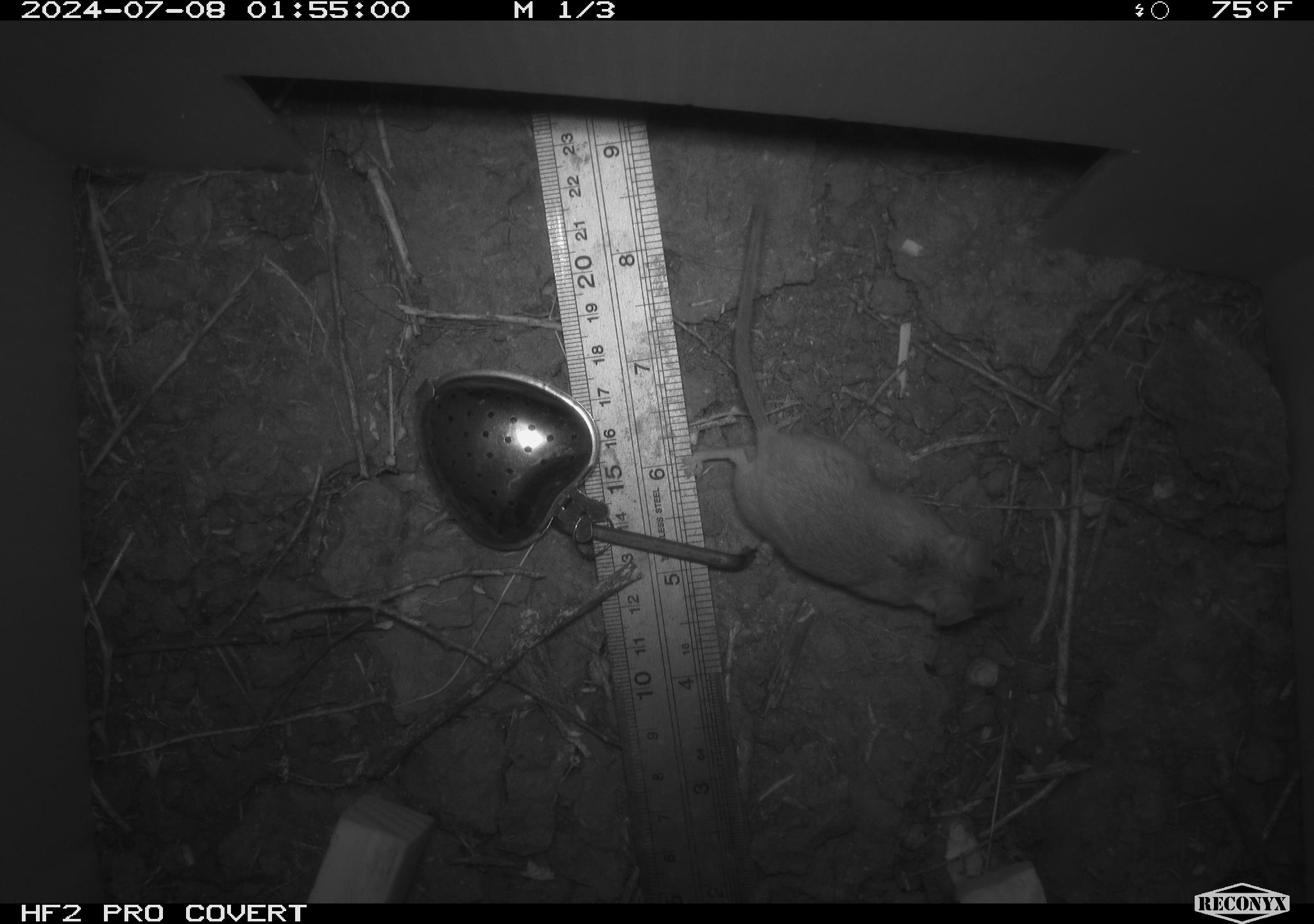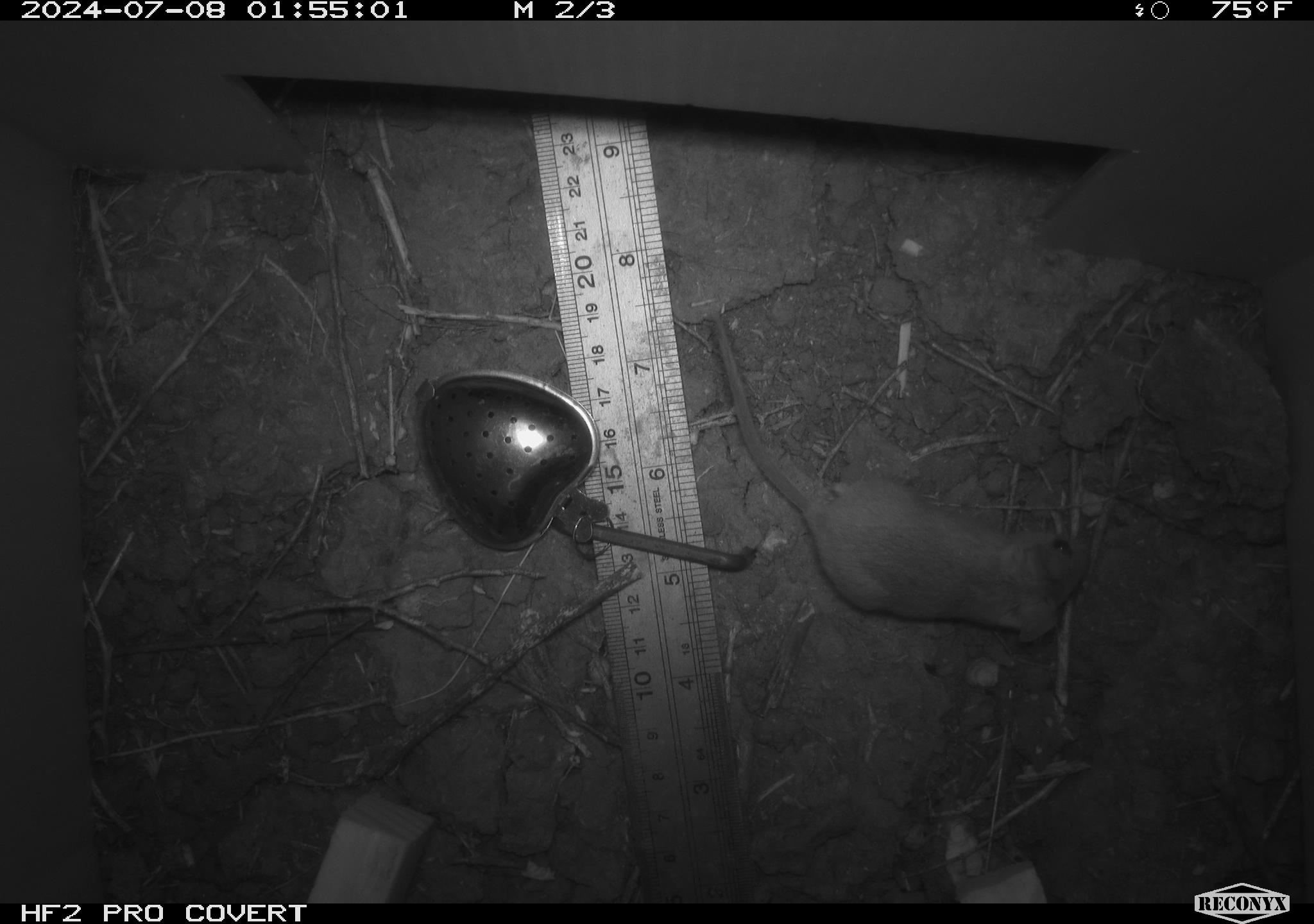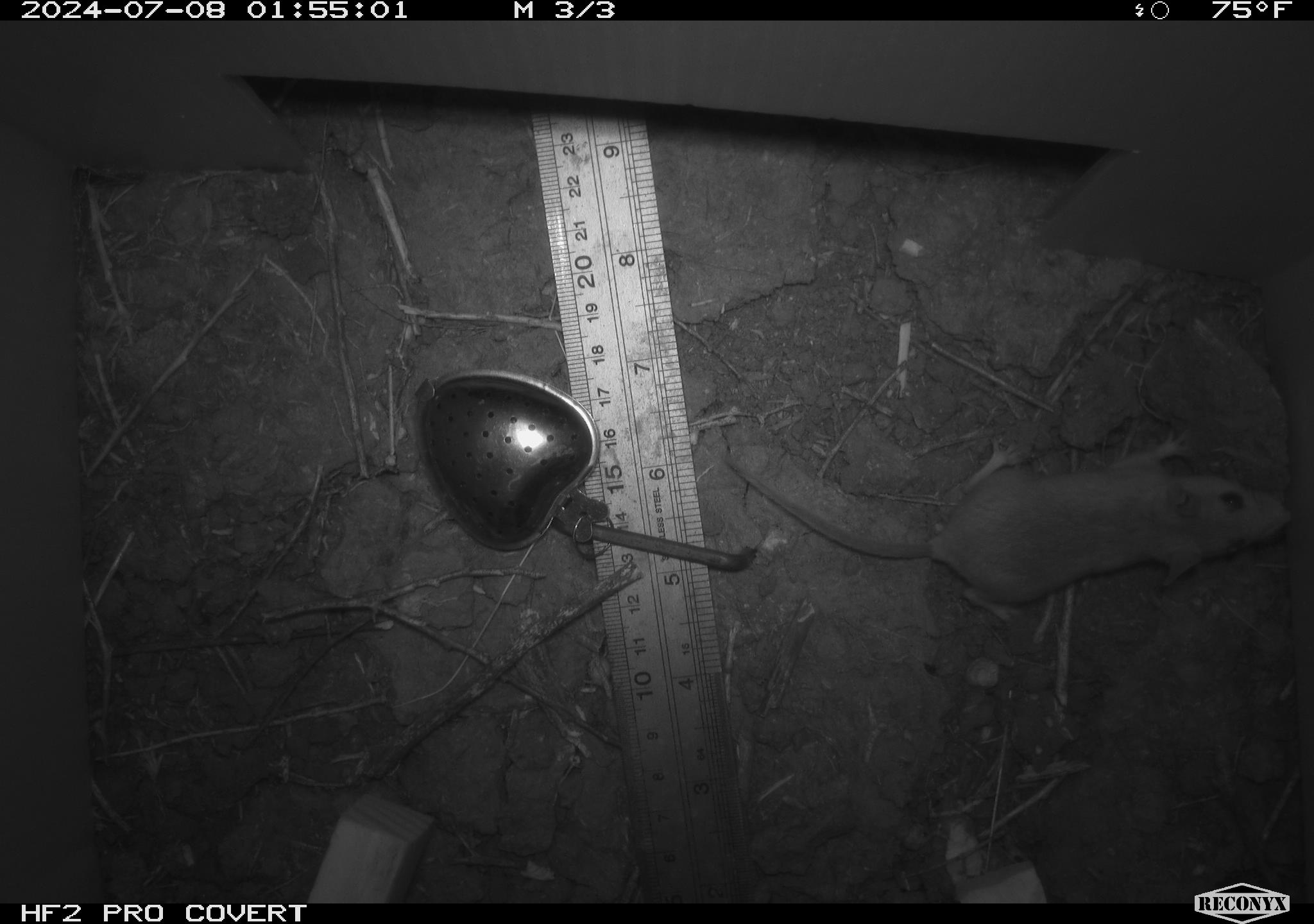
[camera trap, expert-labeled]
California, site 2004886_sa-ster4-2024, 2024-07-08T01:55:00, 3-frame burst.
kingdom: Animalia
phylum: Chordata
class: Mammalia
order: Rodentia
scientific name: Rodentia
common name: mouse species